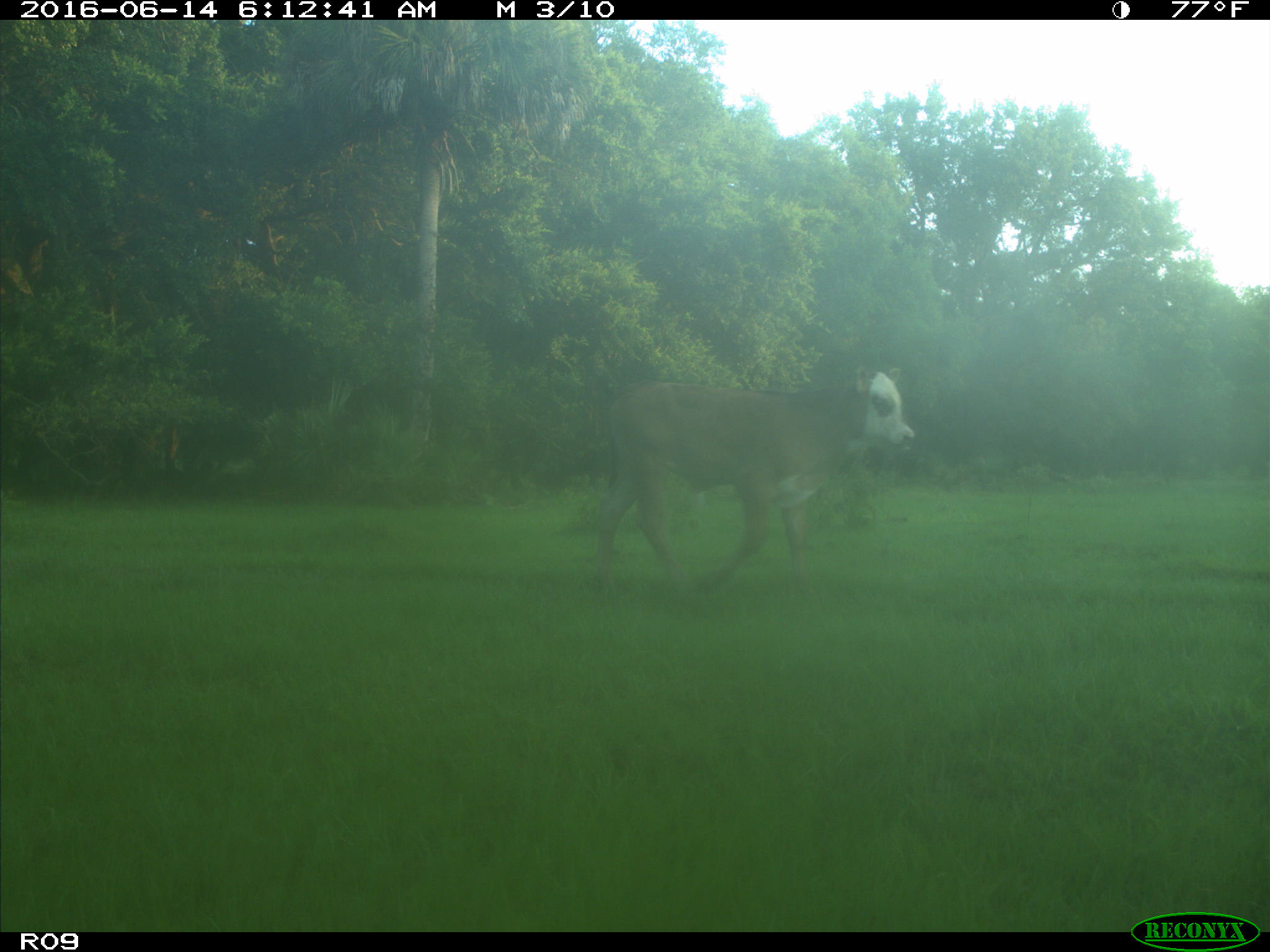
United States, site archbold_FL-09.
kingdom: Animalia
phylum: Chordata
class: Mammalia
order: Artiodactyla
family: Bovidae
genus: Bos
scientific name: Bos taurus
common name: domestic cow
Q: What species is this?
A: Bos taurus (domestic cow).